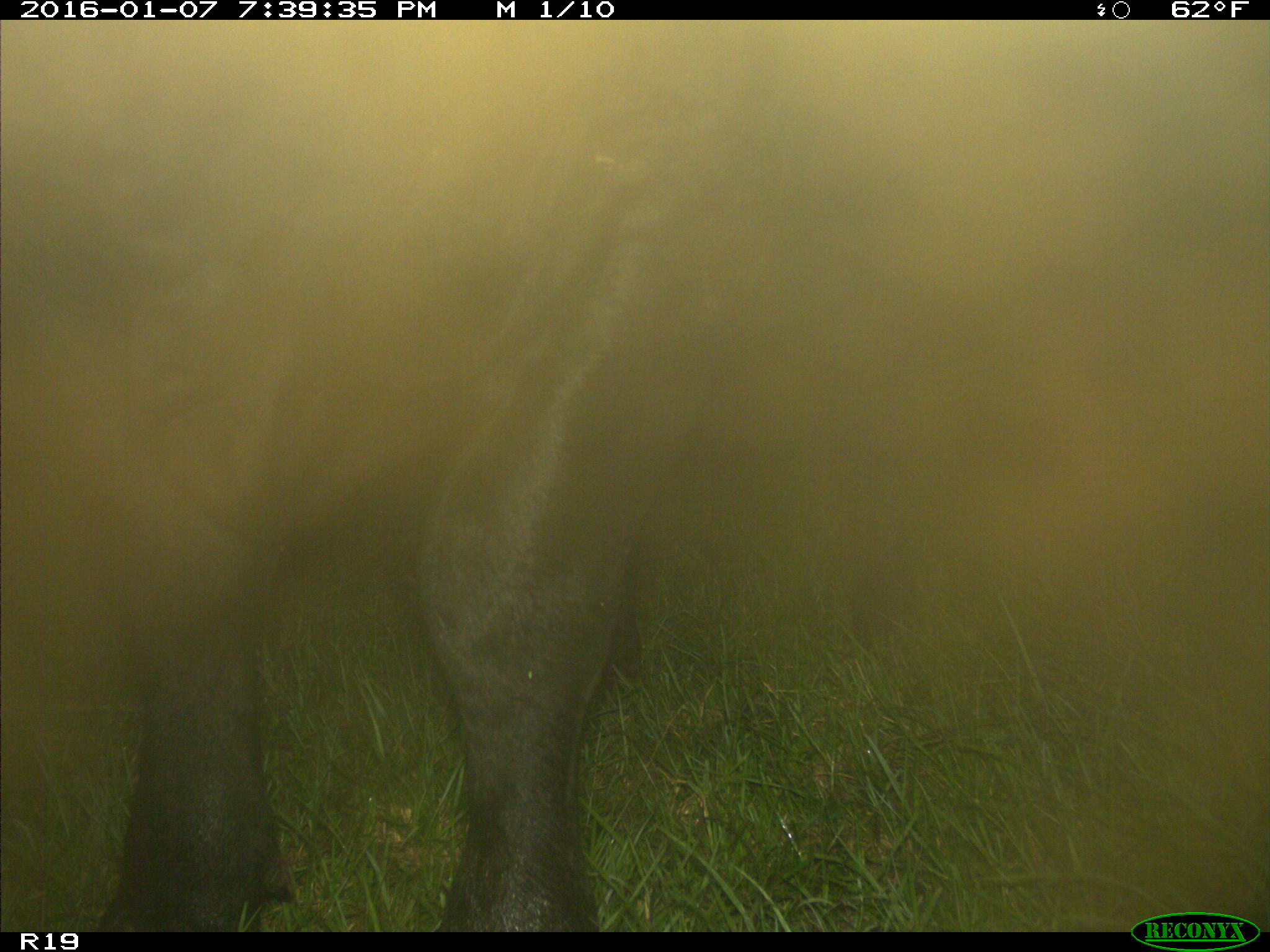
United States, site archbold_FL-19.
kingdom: Animalia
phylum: Chordata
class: Mammalia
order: Artiodactyla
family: Bovidae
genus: Bos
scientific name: Bos taurus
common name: domestic cow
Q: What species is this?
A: Bos taurus (domestic cow).